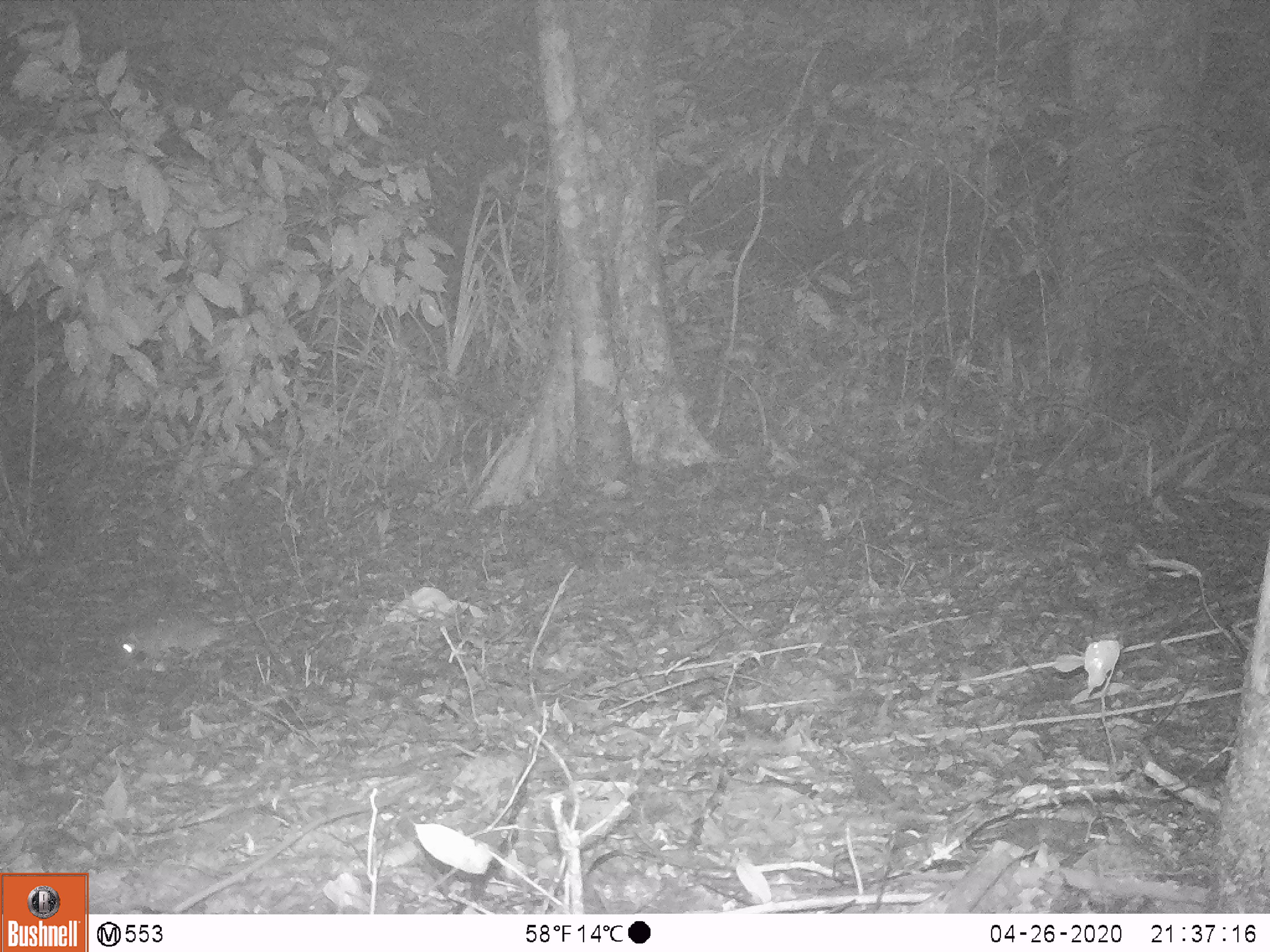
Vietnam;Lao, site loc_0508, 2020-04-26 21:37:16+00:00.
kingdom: Animalia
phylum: Chordata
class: Mammalia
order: Rodentia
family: Muridae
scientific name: Muridae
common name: old-world mice and rats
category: unidentified murid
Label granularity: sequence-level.